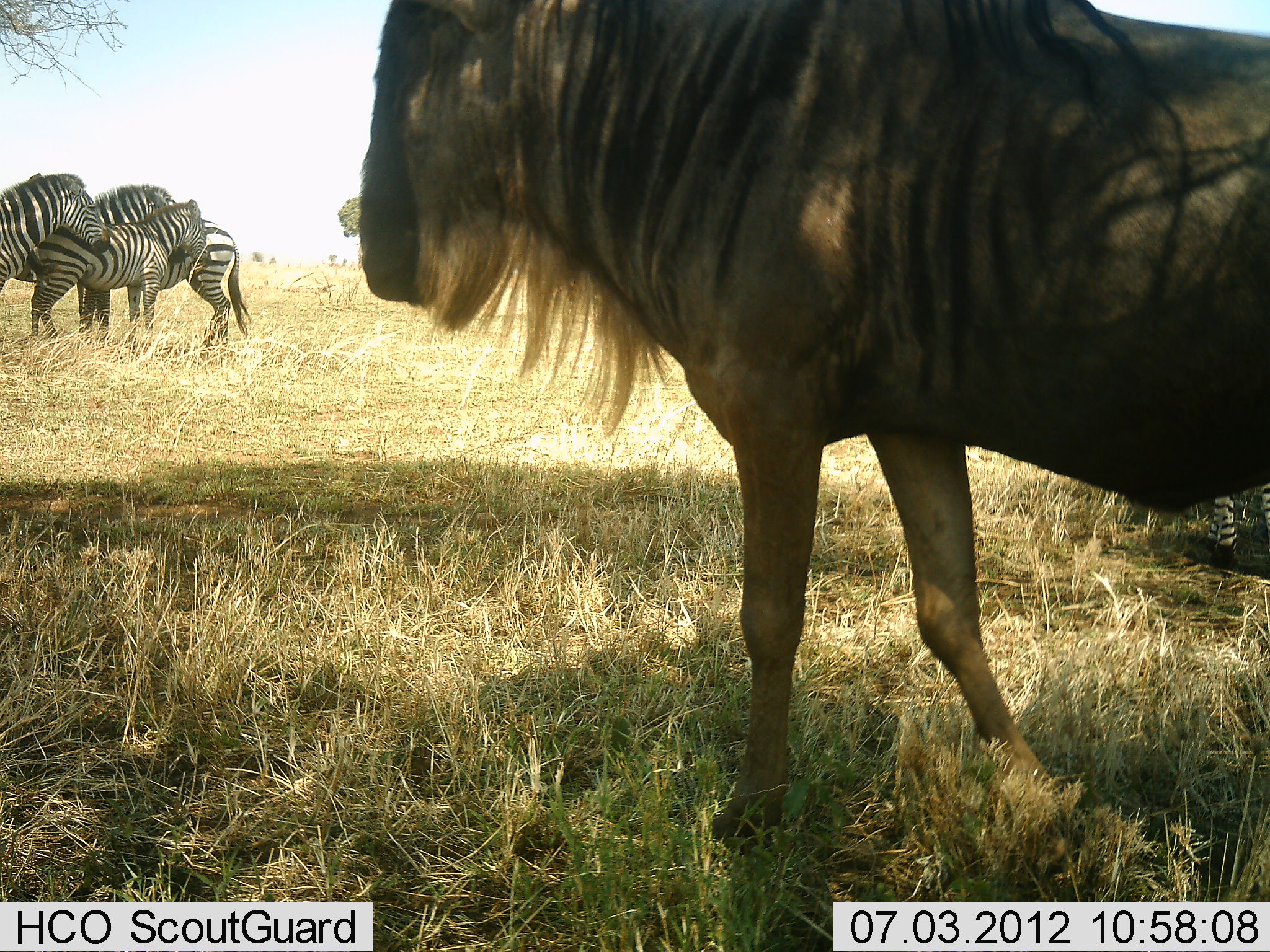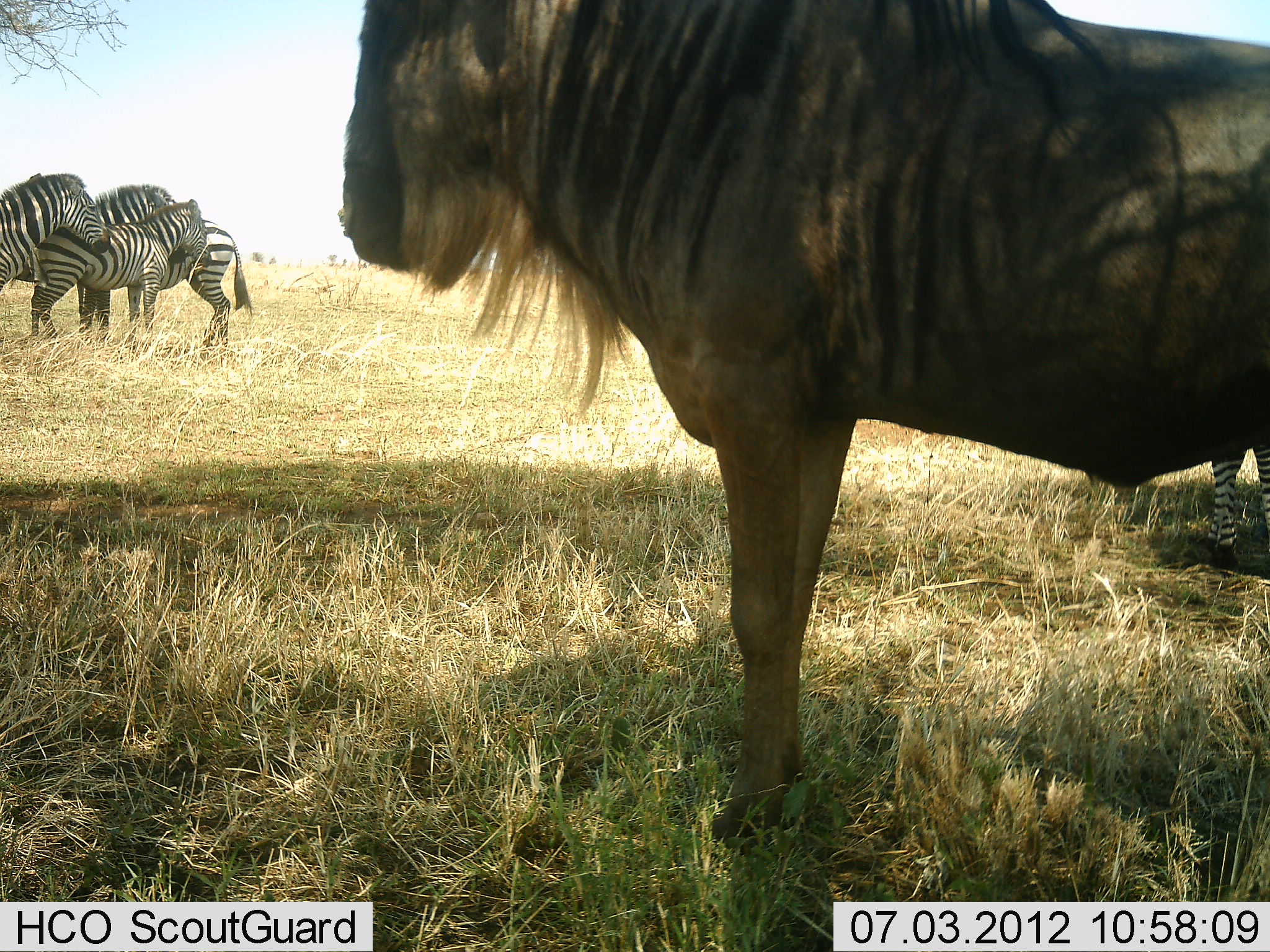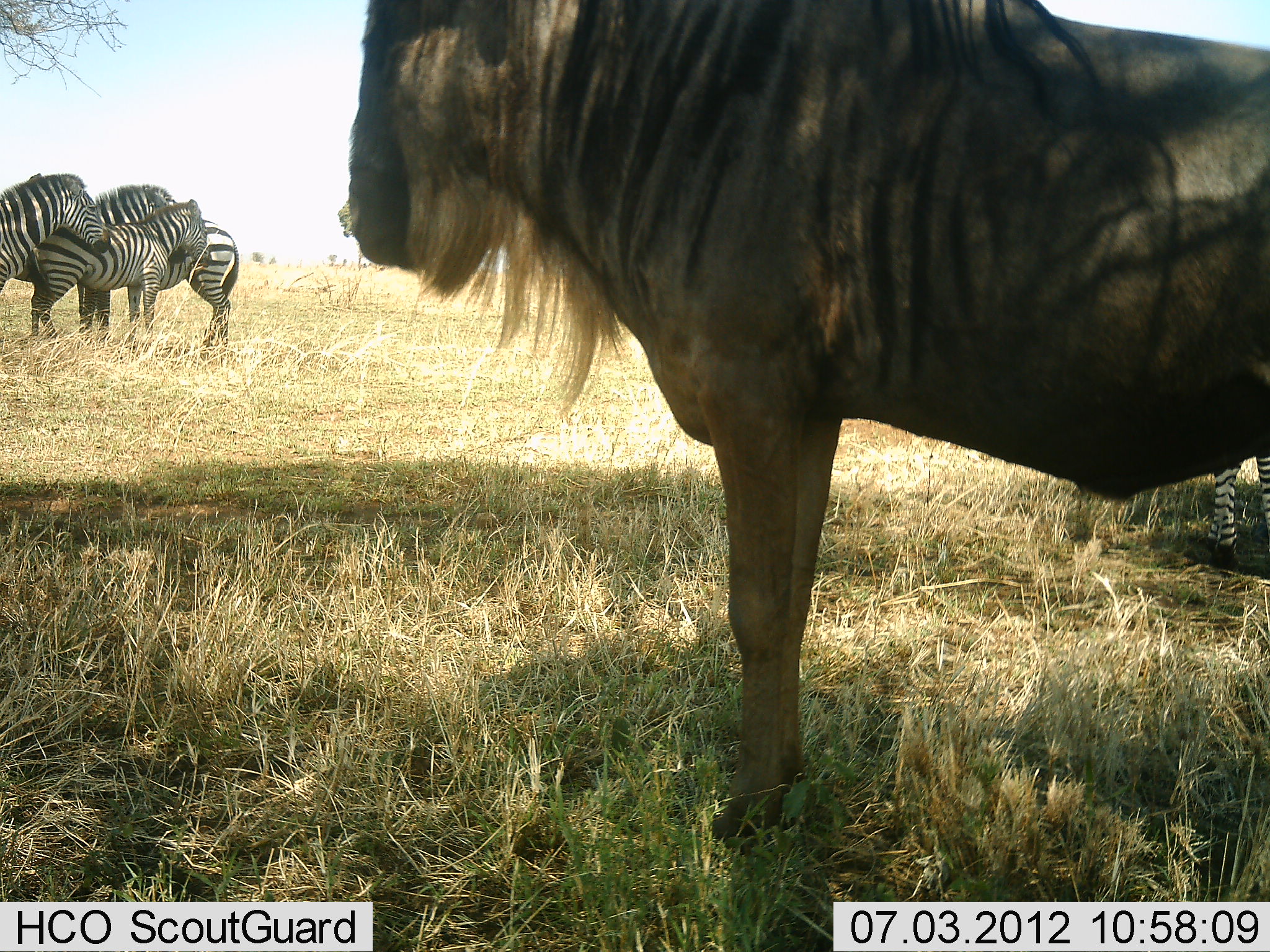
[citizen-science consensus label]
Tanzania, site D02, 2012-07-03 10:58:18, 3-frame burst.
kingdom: Animalia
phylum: Chordata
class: Mammalia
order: Artiodactyla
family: Bovidae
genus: Connochaetes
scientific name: Connochaetes taurinus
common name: blue wildebeest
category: wildebeest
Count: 1.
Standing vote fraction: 100%.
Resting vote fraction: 10%.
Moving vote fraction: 0%.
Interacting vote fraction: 0%.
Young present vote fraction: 0%.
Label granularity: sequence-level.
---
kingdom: Animalia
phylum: Chordata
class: Mammalia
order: Perissodactyla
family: Equidae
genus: Equus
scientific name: Equus quagga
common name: plains zebra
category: zebra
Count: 5.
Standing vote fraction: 100%.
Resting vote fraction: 10%.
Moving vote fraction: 0%.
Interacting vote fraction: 20%.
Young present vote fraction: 10%.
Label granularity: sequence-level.